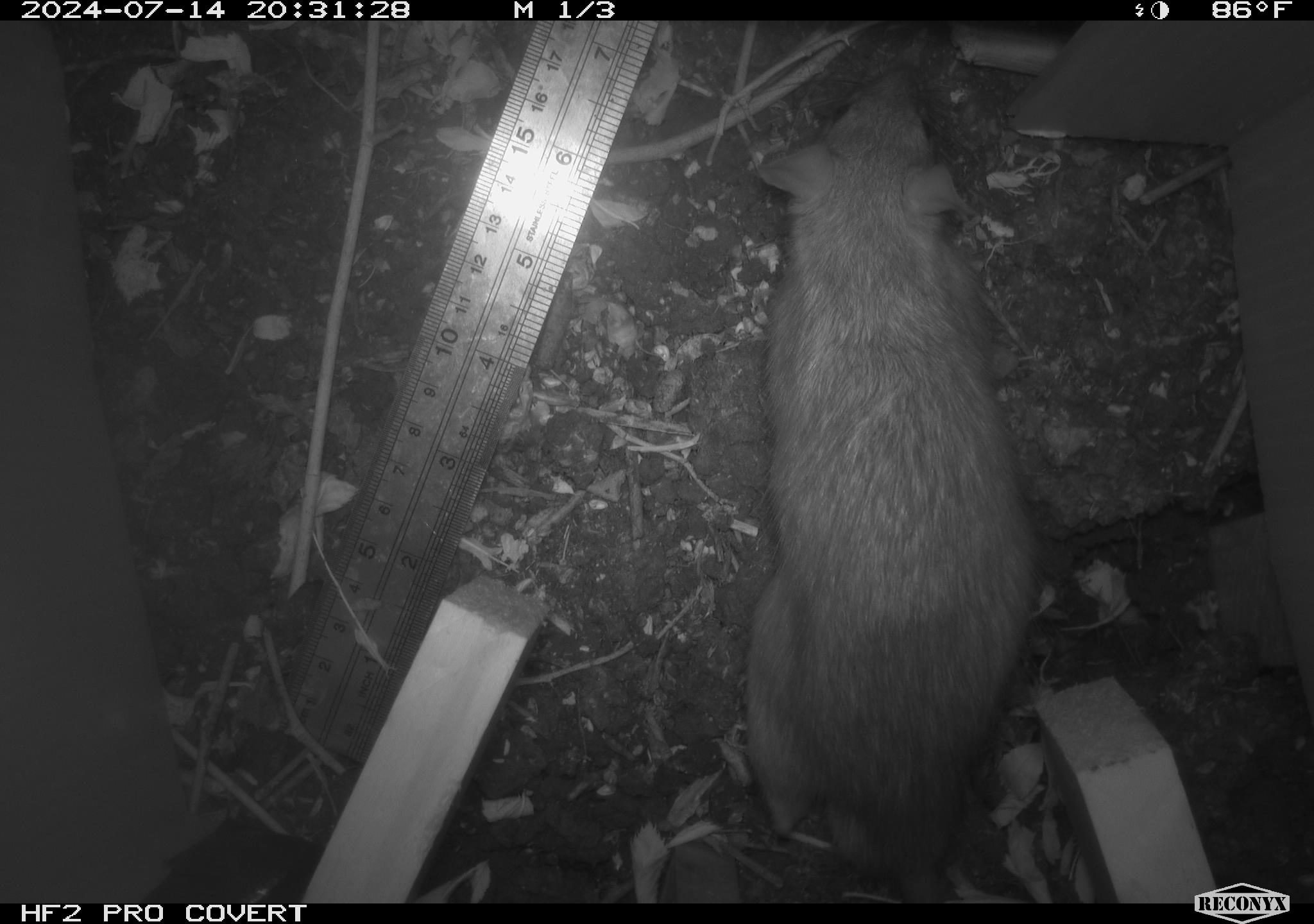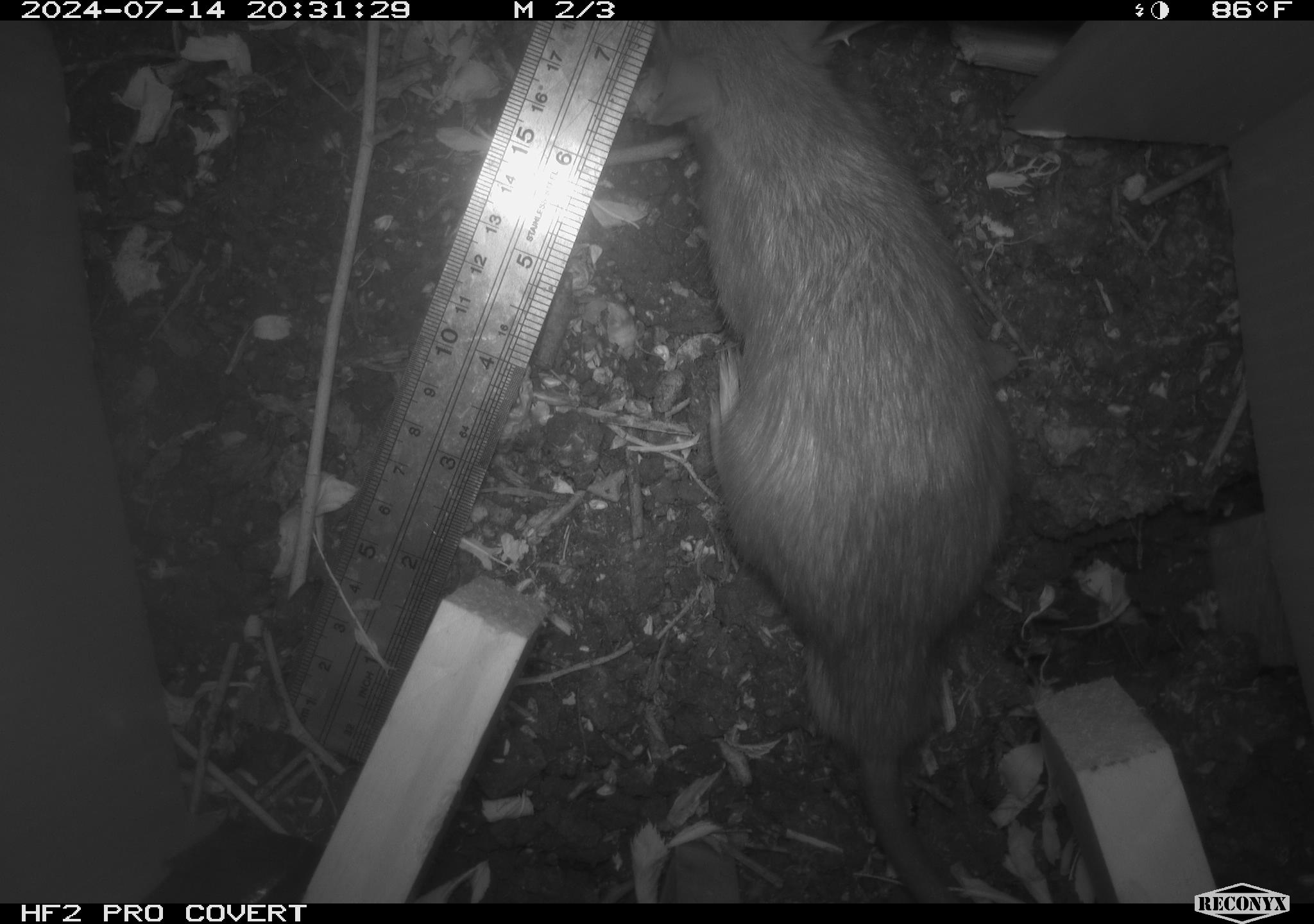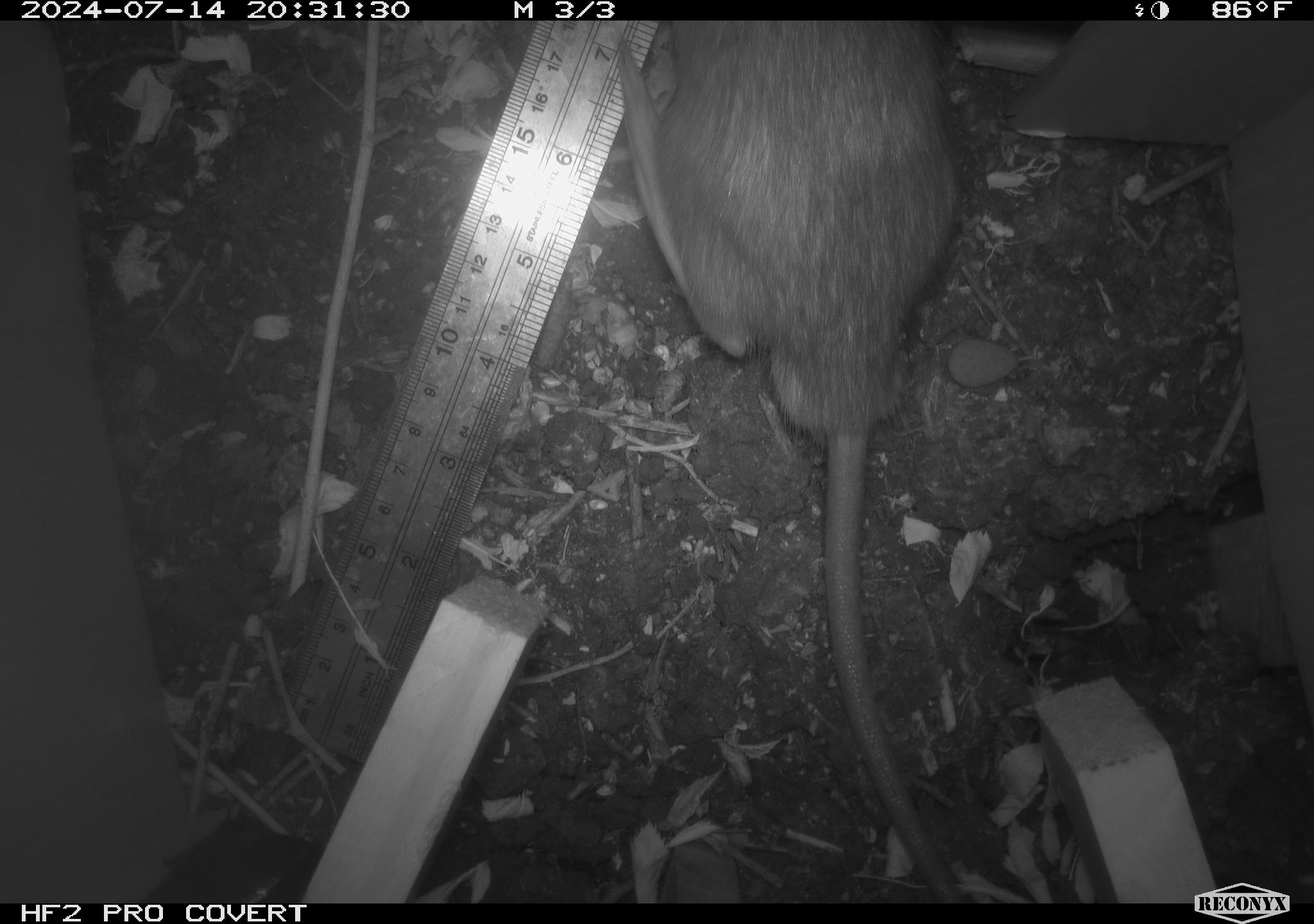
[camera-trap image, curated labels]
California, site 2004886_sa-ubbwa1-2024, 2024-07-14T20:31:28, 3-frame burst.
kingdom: Animalia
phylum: Chordata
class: Mammalia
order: Rodentia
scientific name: Rodentia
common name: woodrat or rat or mouse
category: woodrat or rat or mouse species